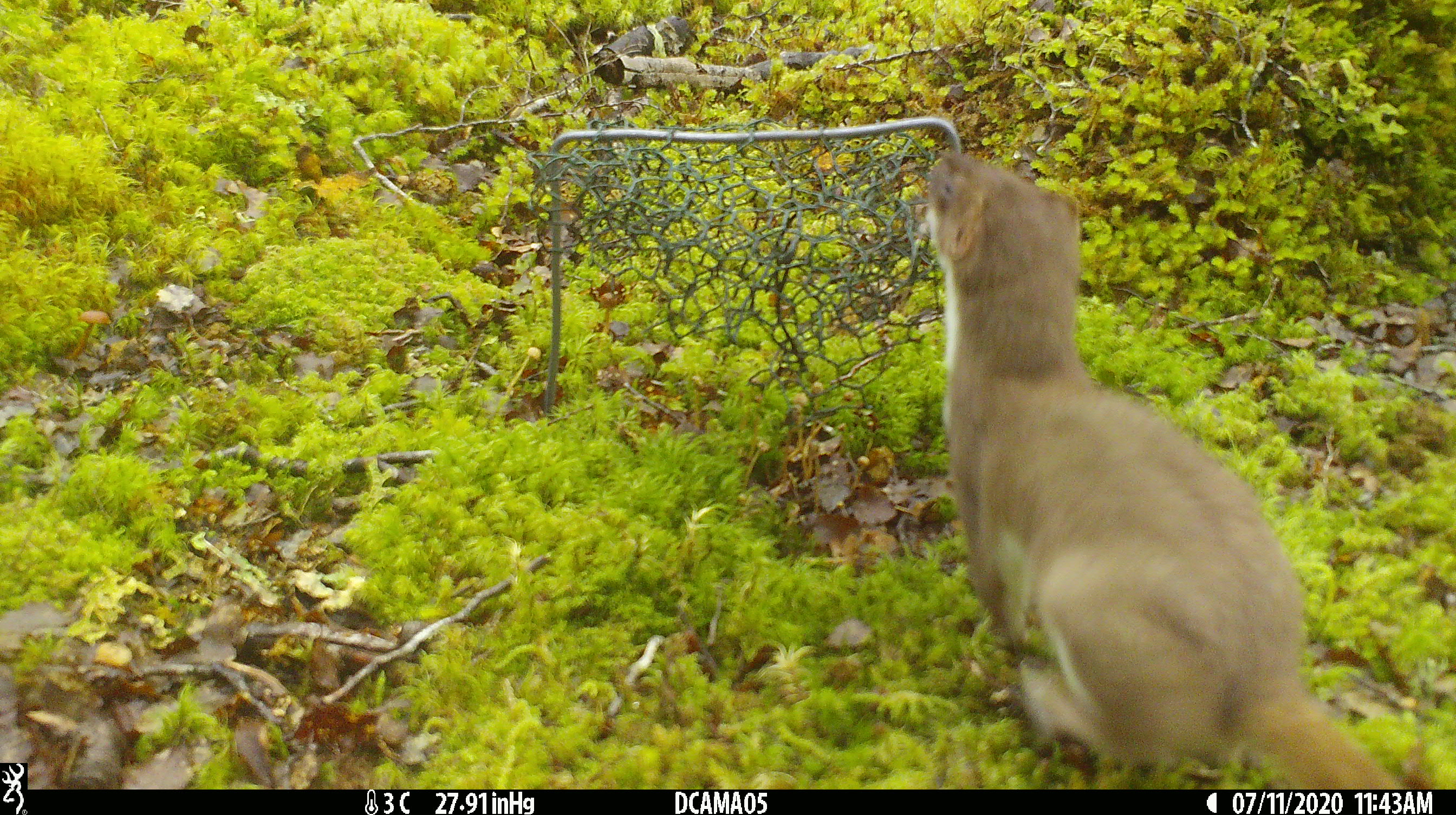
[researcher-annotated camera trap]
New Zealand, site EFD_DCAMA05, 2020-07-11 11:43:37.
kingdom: Animalia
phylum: Chordata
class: Mammalia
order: Carnivora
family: Mustelidae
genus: Mustela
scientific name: Mustela erminea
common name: stoat